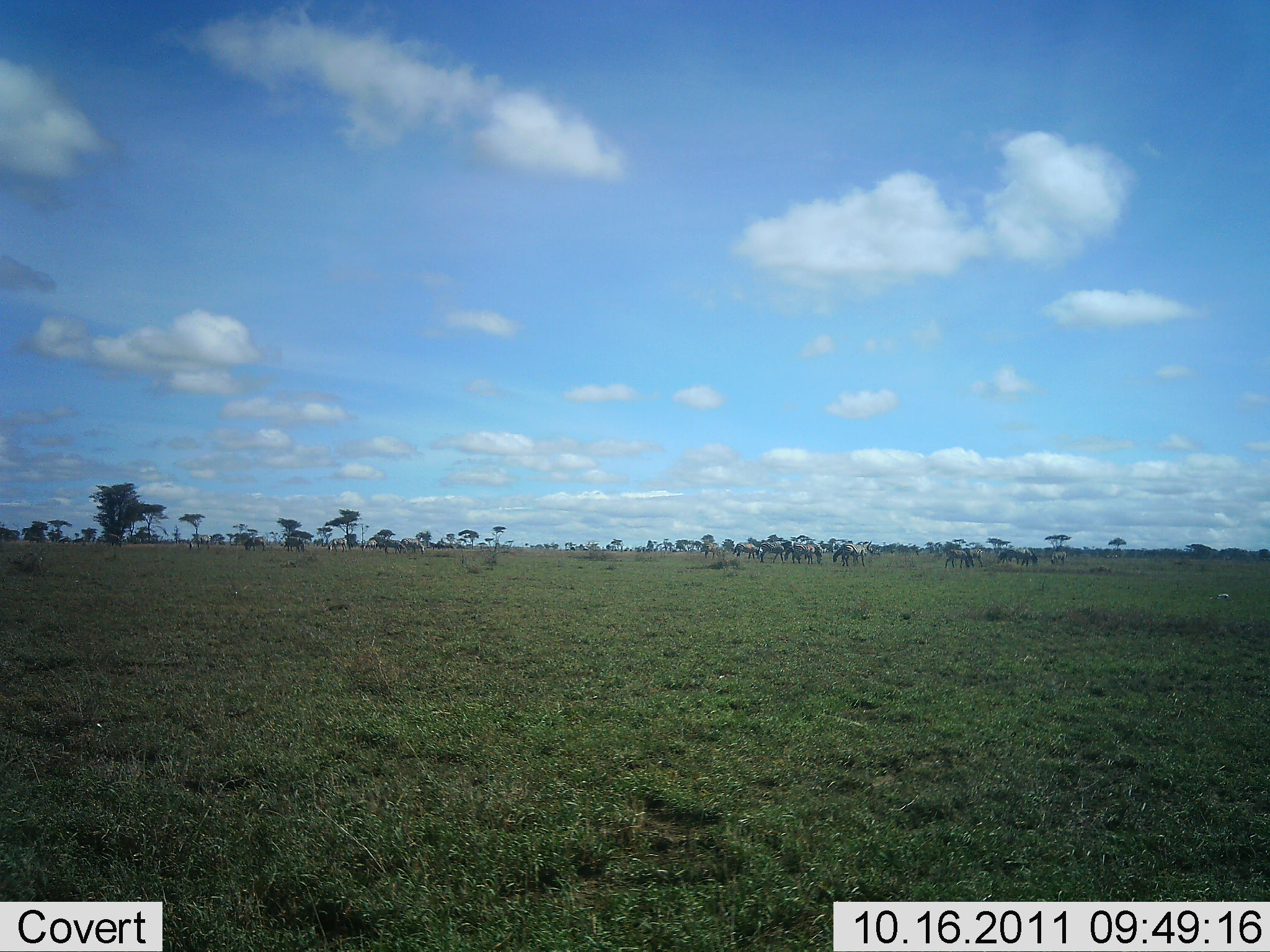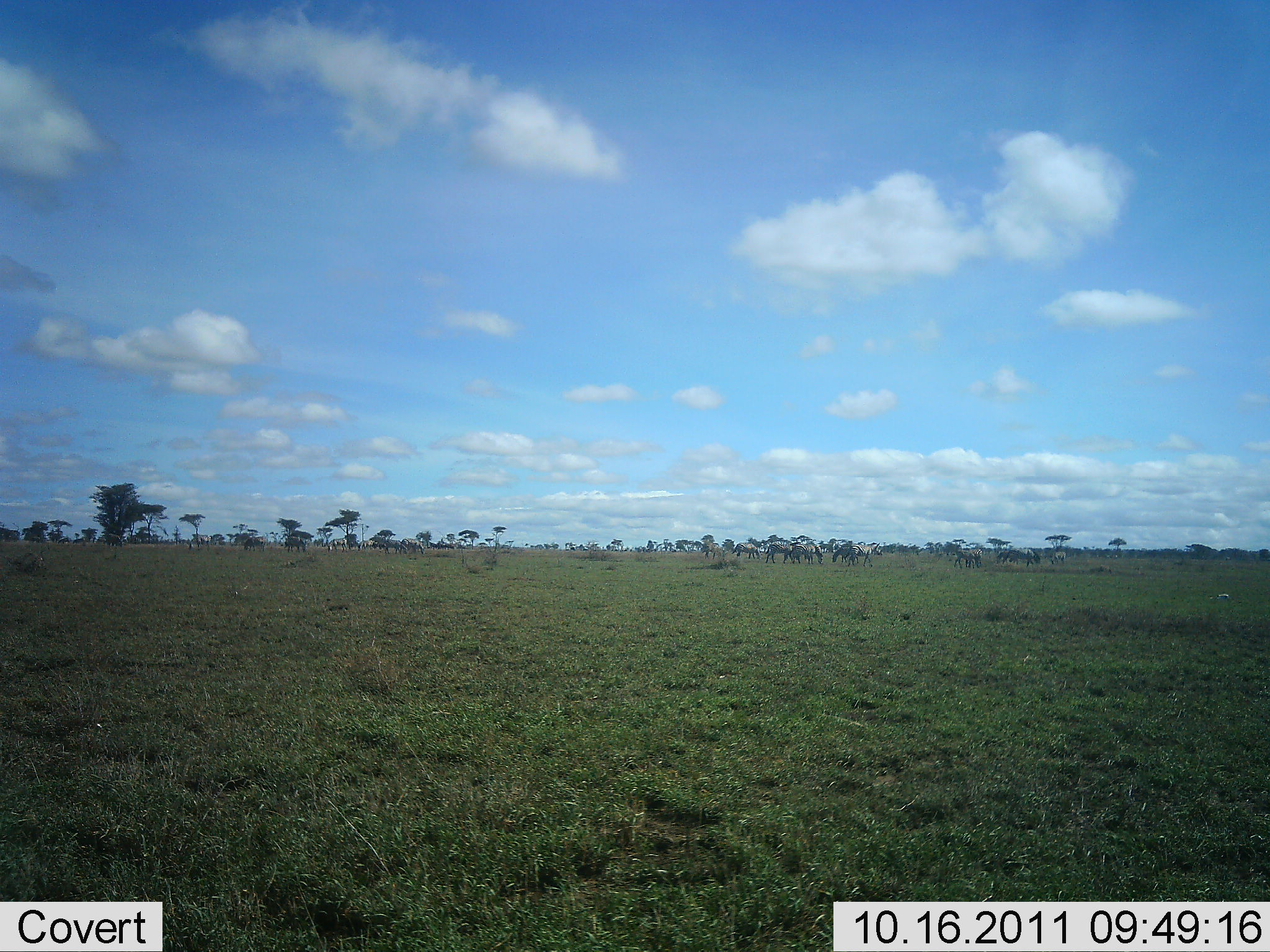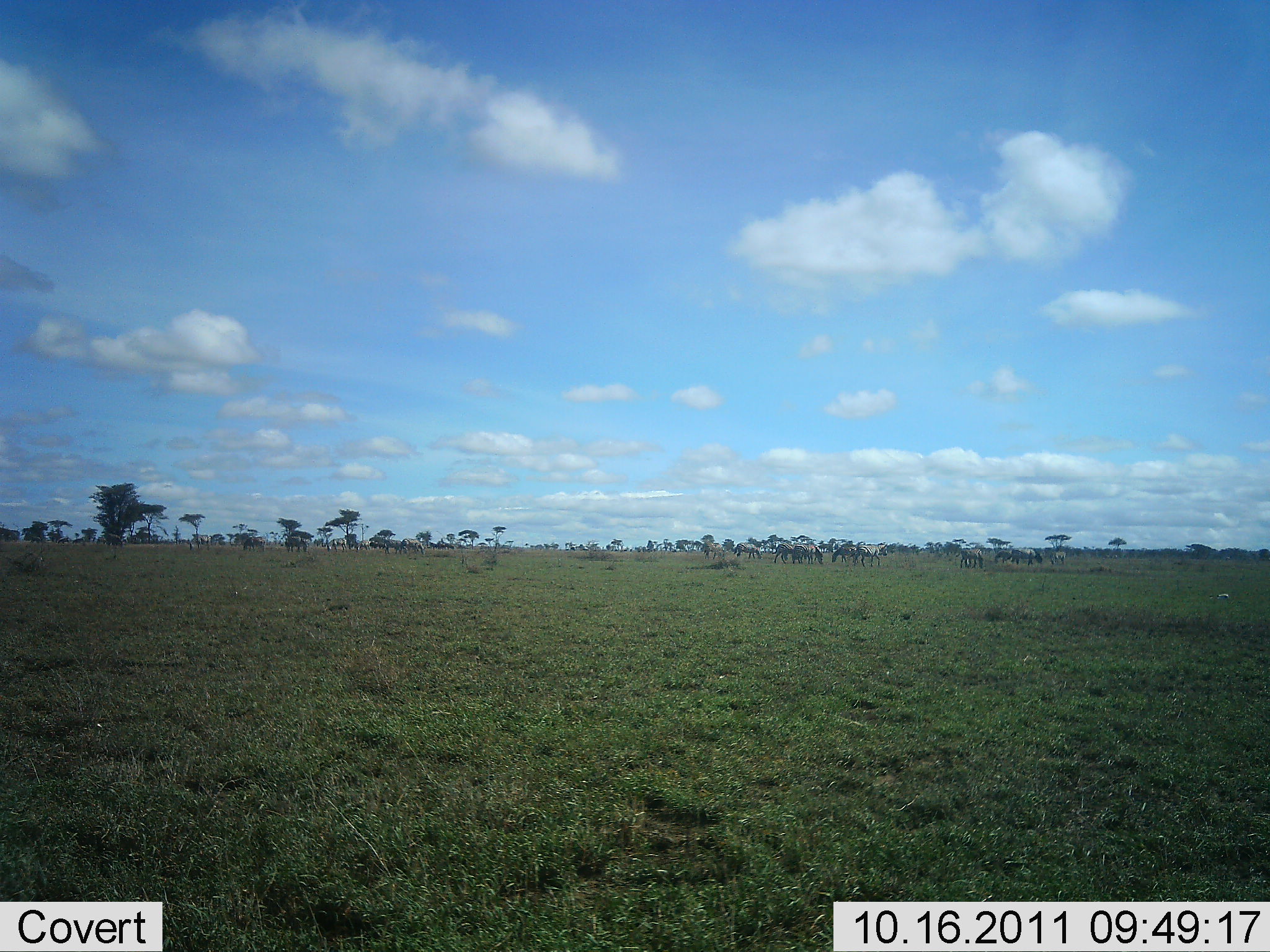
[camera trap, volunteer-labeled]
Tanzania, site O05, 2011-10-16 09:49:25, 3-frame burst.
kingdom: Animalia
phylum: Chordata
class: Mammalia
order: Perissodactyla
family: Equidae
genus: Equus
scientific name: Equus quagga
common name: plains zebra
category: zebra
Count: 11-50.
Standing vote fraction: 36%.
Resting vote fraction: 0%.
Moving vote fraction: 18%.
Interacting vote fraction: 0%.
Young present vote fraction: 0%.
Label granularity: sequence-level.